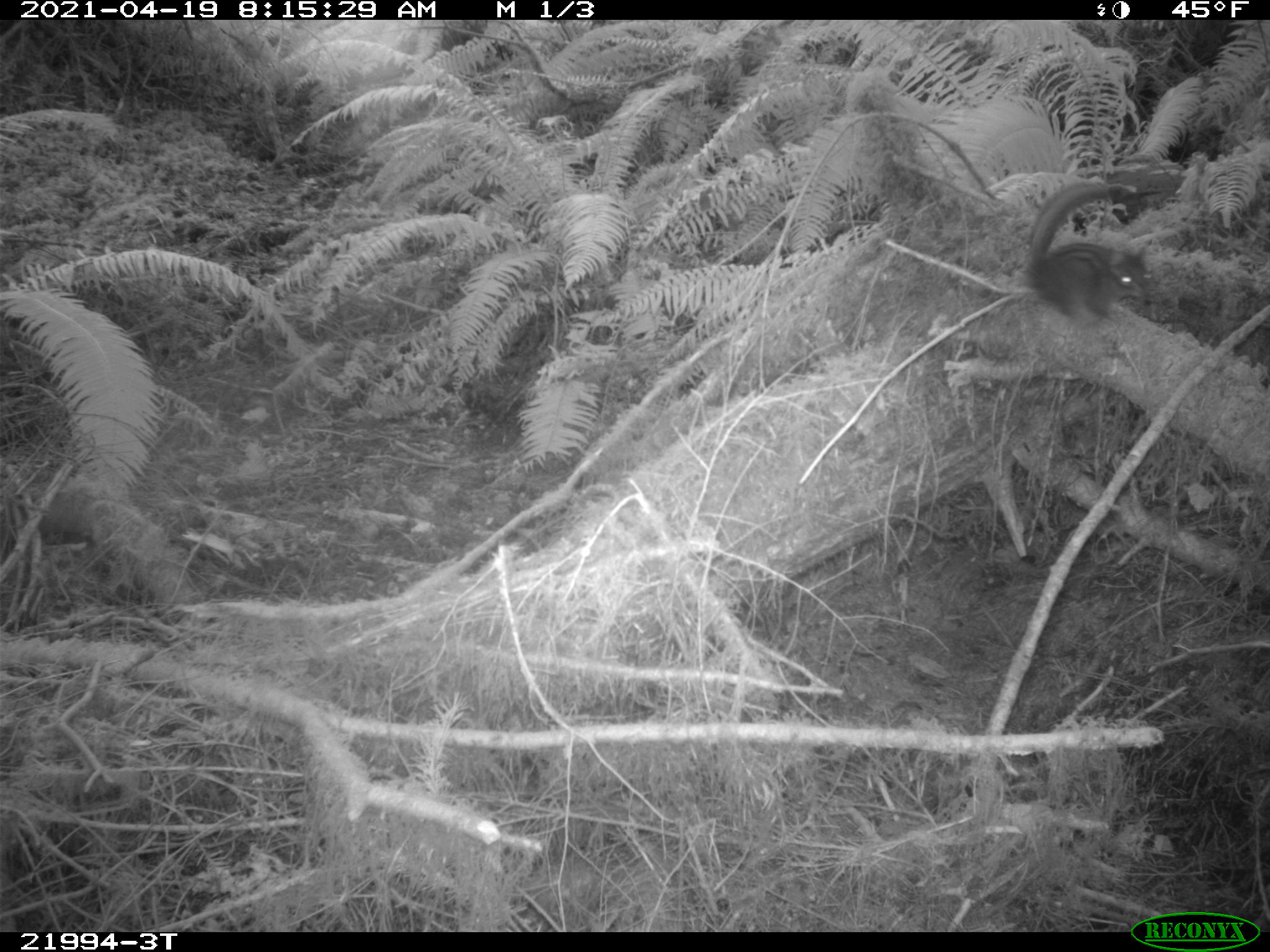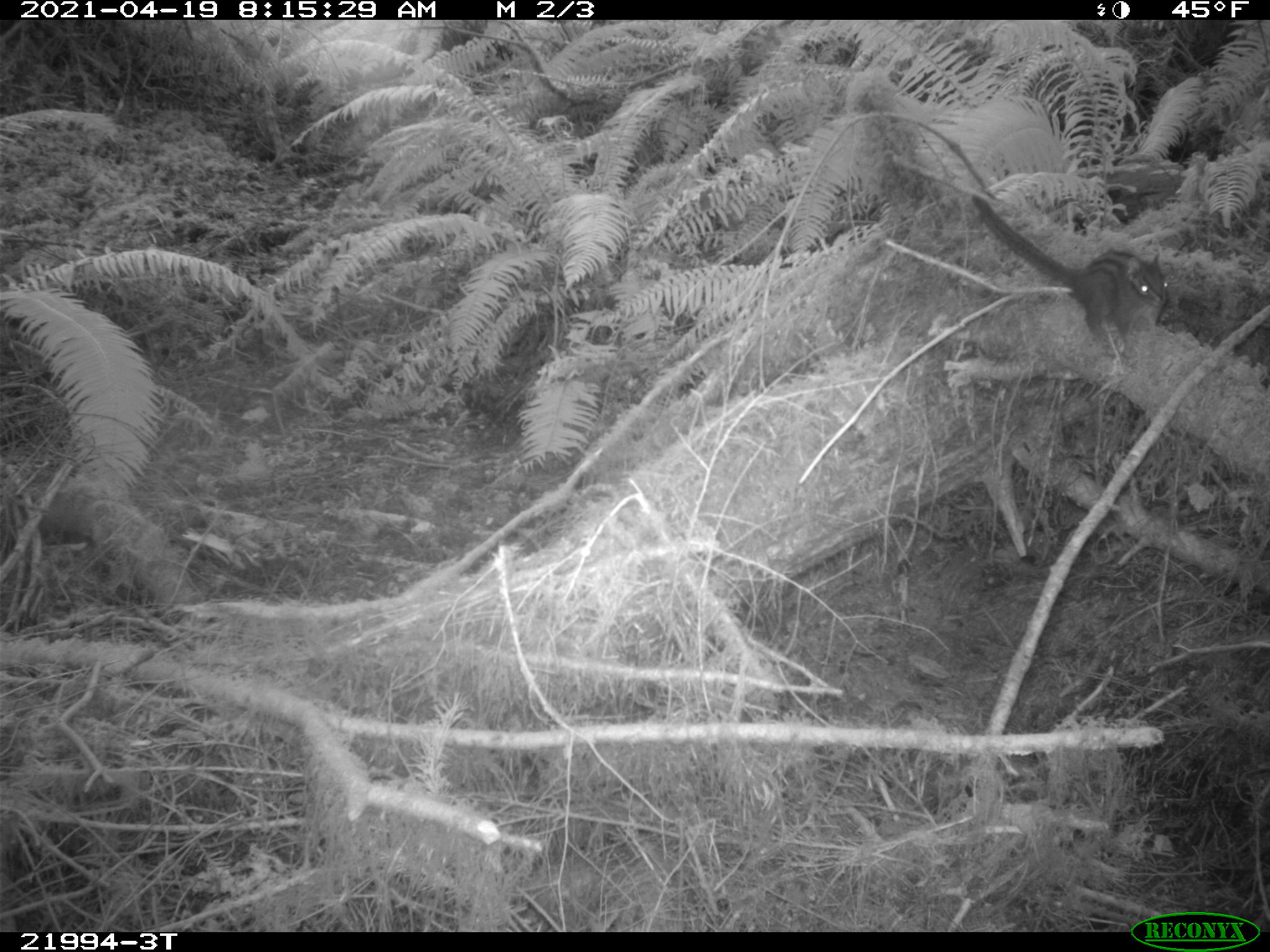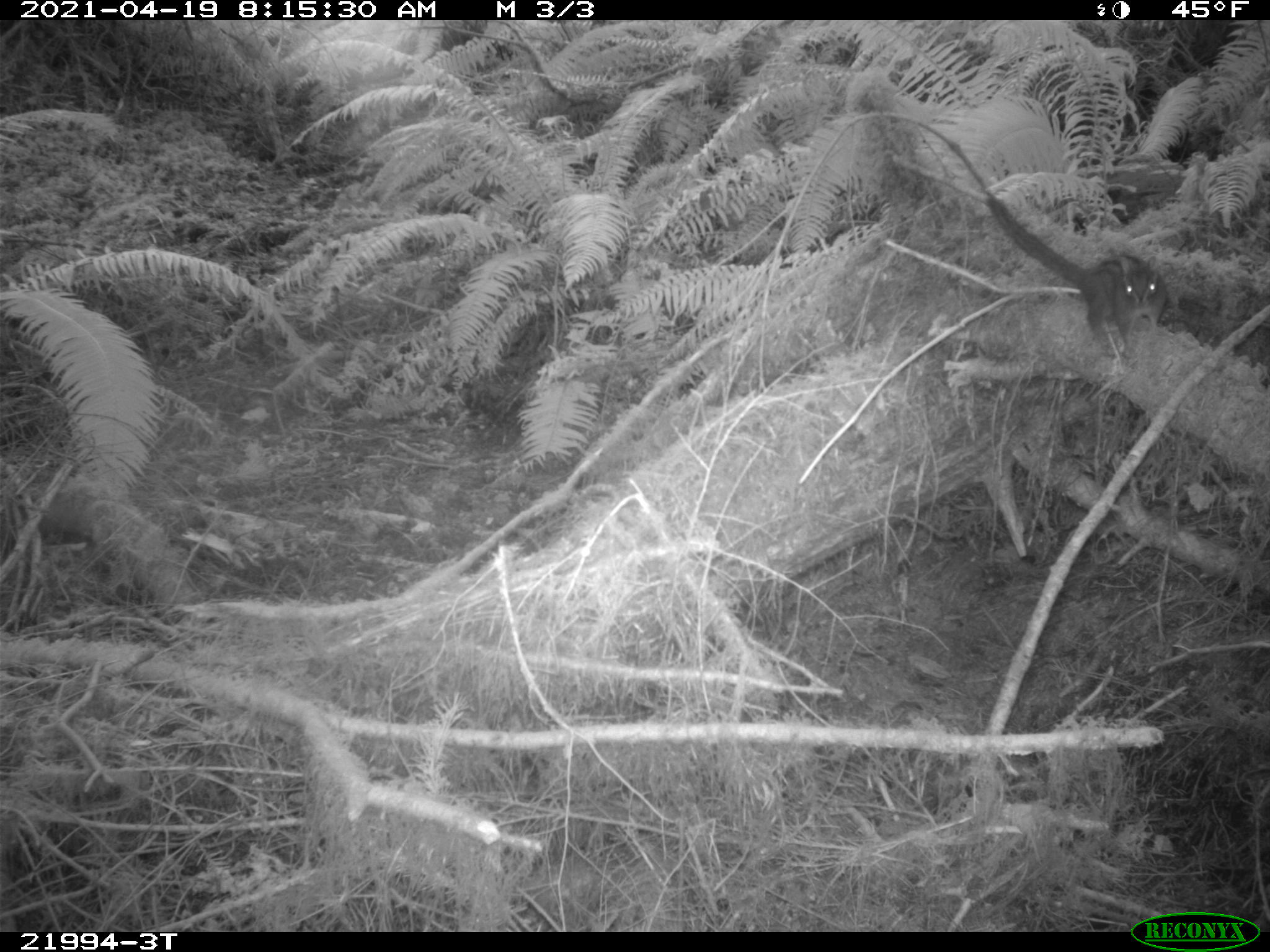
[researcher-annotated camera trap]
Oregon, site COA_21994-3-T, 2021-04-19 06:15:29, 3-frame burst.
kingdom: Animalia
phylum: Chordata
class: Mammalia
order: Rodentia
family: Sciuridae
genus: Neotamias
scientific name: Neotamias townsendii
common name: townsend's chipmunk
Townsend's chipmunk (Neotamias townsendii).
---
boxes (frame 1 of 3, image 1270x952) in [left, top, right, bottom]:
townsend's chipmunk: [1026, 169, 1154, 326]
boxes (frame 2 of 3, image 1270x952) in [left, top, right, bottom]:
townsend's chipmunk: [969, 189, 1173, 343]